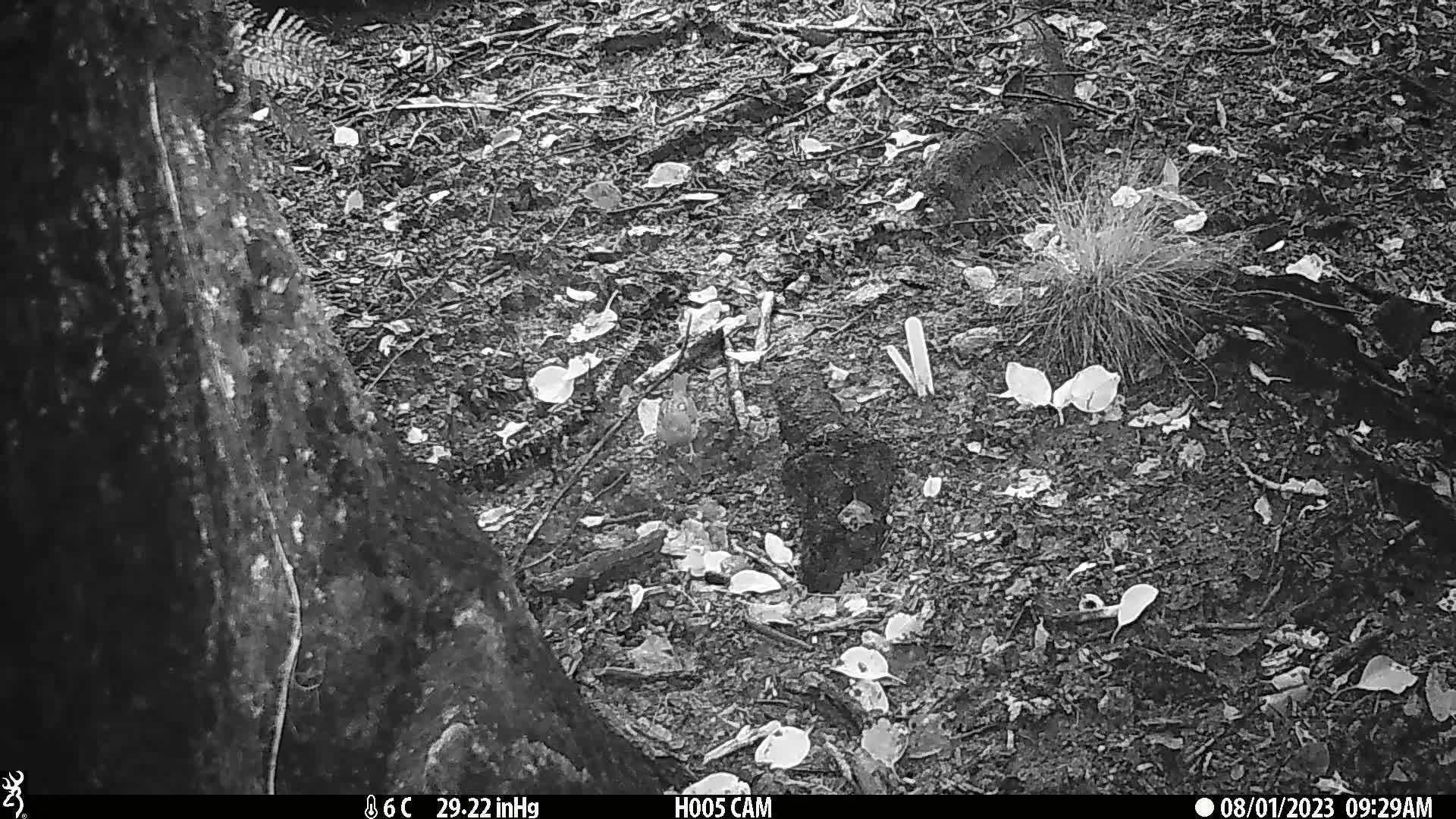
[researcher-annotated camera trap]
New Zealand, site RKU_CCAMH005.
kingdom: Animalia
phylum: Chordata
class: Aves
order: Passeriformes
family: Prunellidae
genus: Prunella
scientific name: Prunella modularis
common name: dunnock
Dunnock (Prunella modularis).